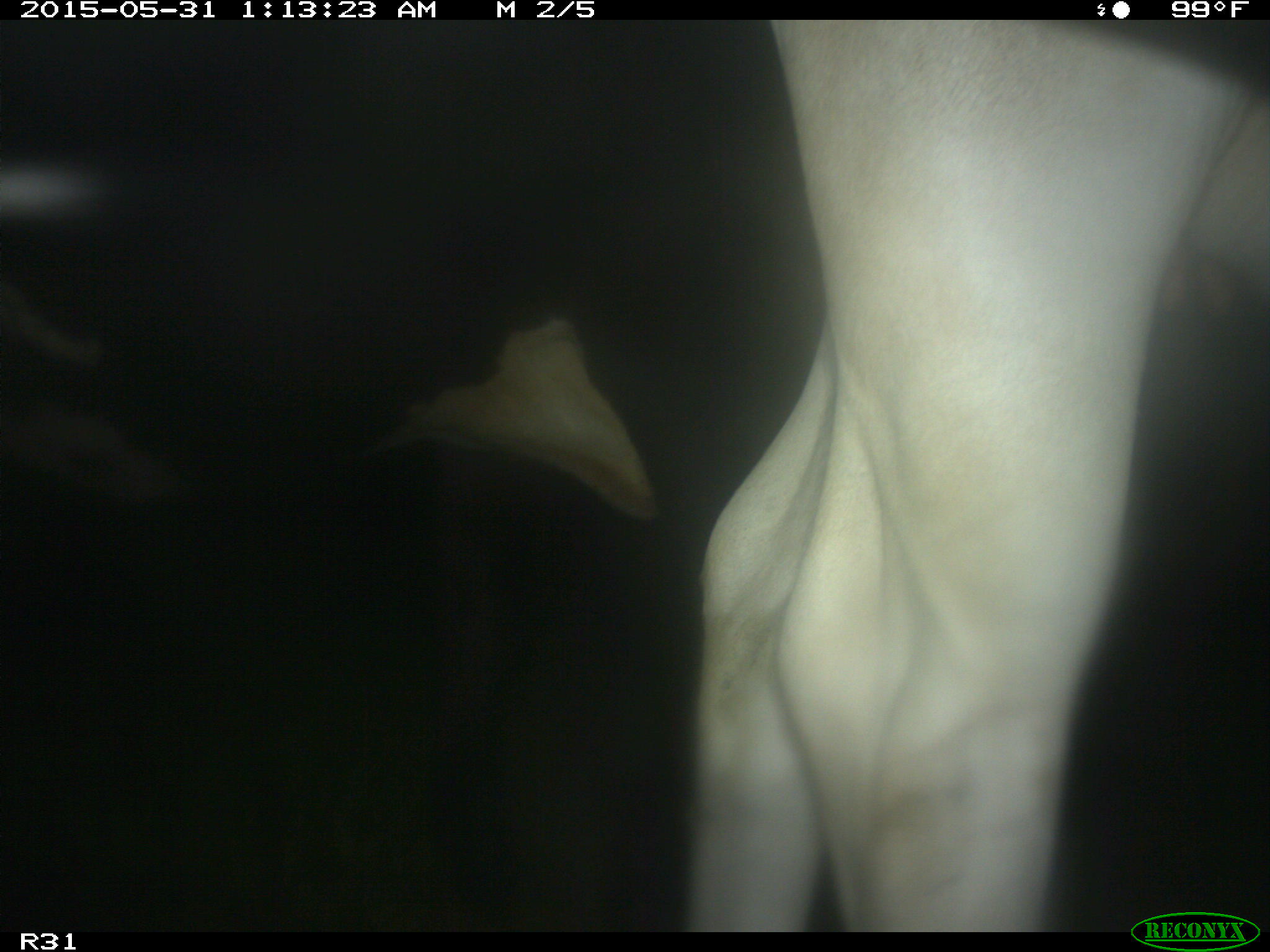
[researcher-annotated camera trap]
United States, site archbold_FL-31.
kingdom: Animalia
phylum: Chordata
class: Mammalia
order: Artiodactyla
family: Bovidae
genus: Bos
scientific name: Bos taurus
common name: domestic cow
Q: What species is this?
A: Bos taurus (domestic cow).